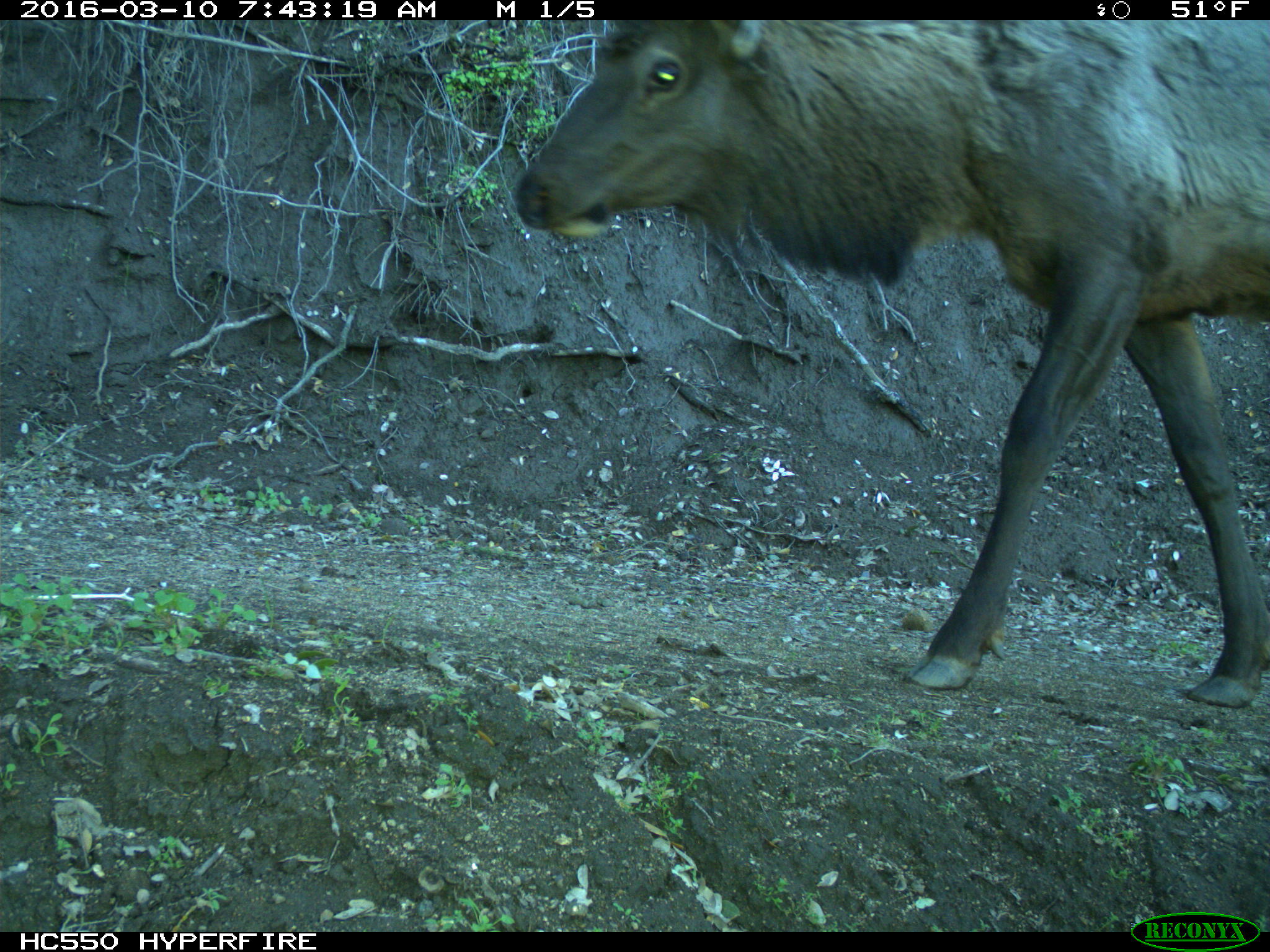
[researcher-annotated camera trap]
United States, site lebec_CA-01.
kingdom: Animalia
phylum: Chordata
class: Mammalia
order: Artiodactyla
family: Cervidae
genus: Cervus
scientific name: Cervus canadensis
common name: elk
Cervus canadensis (elk).